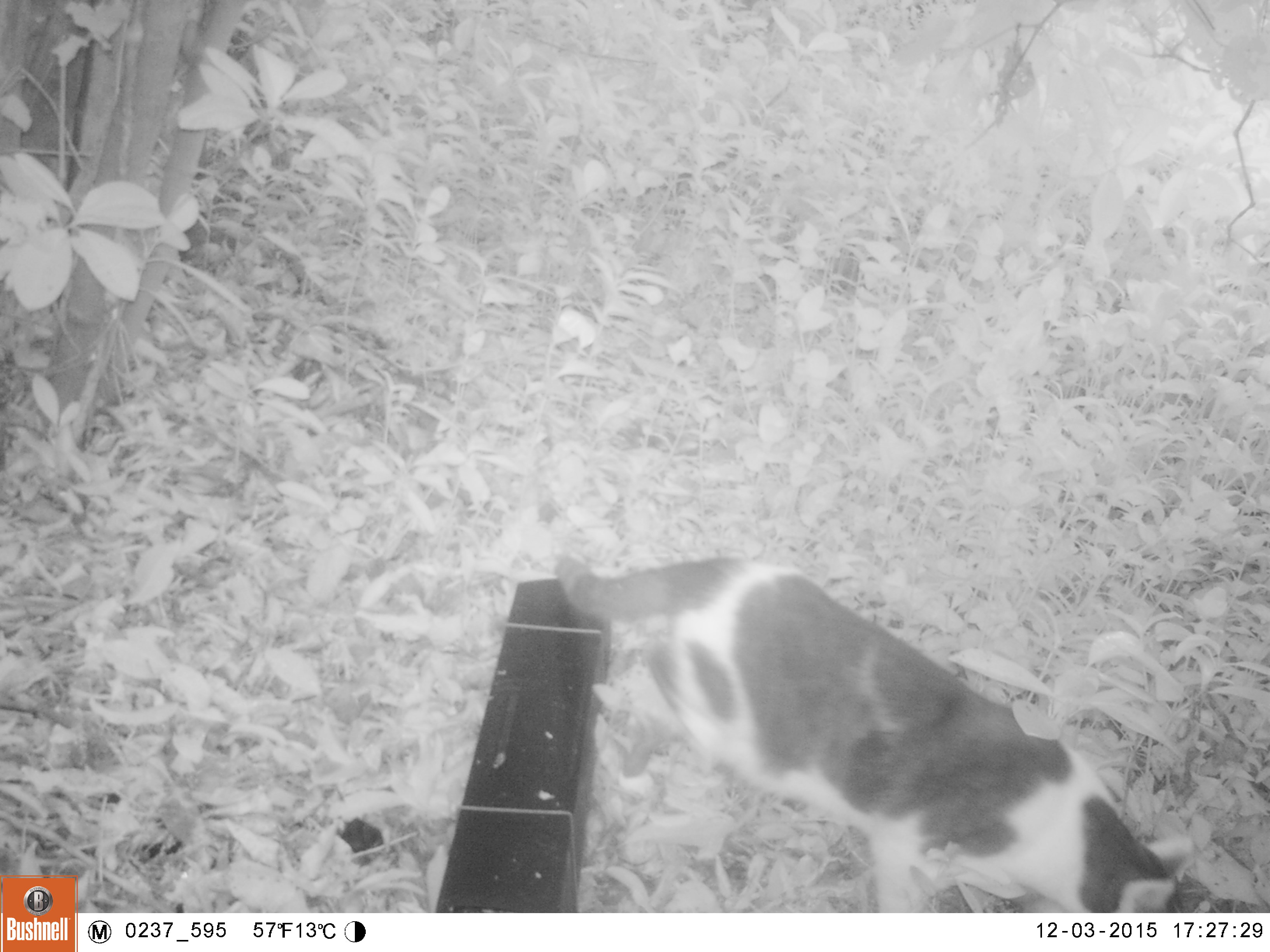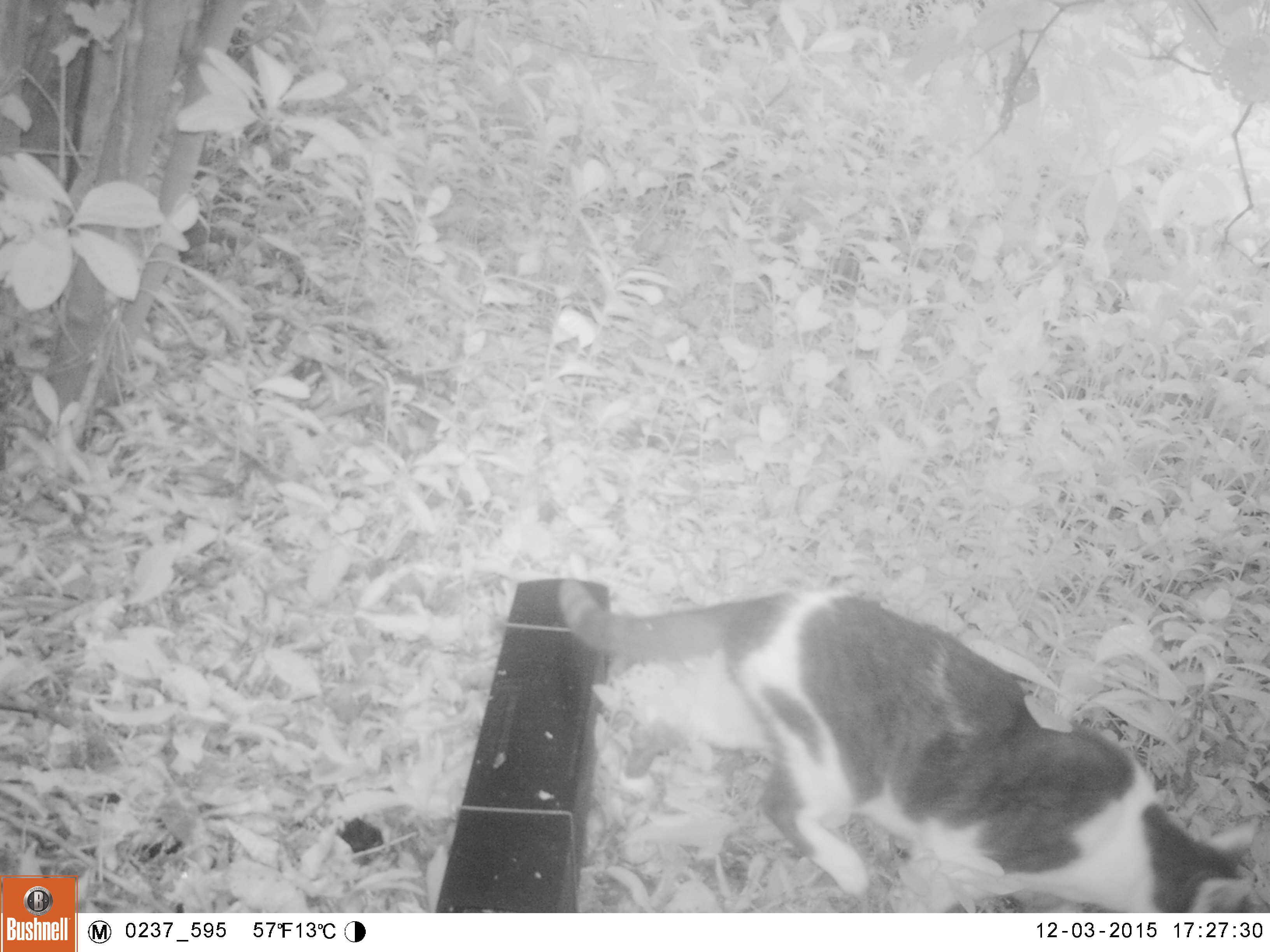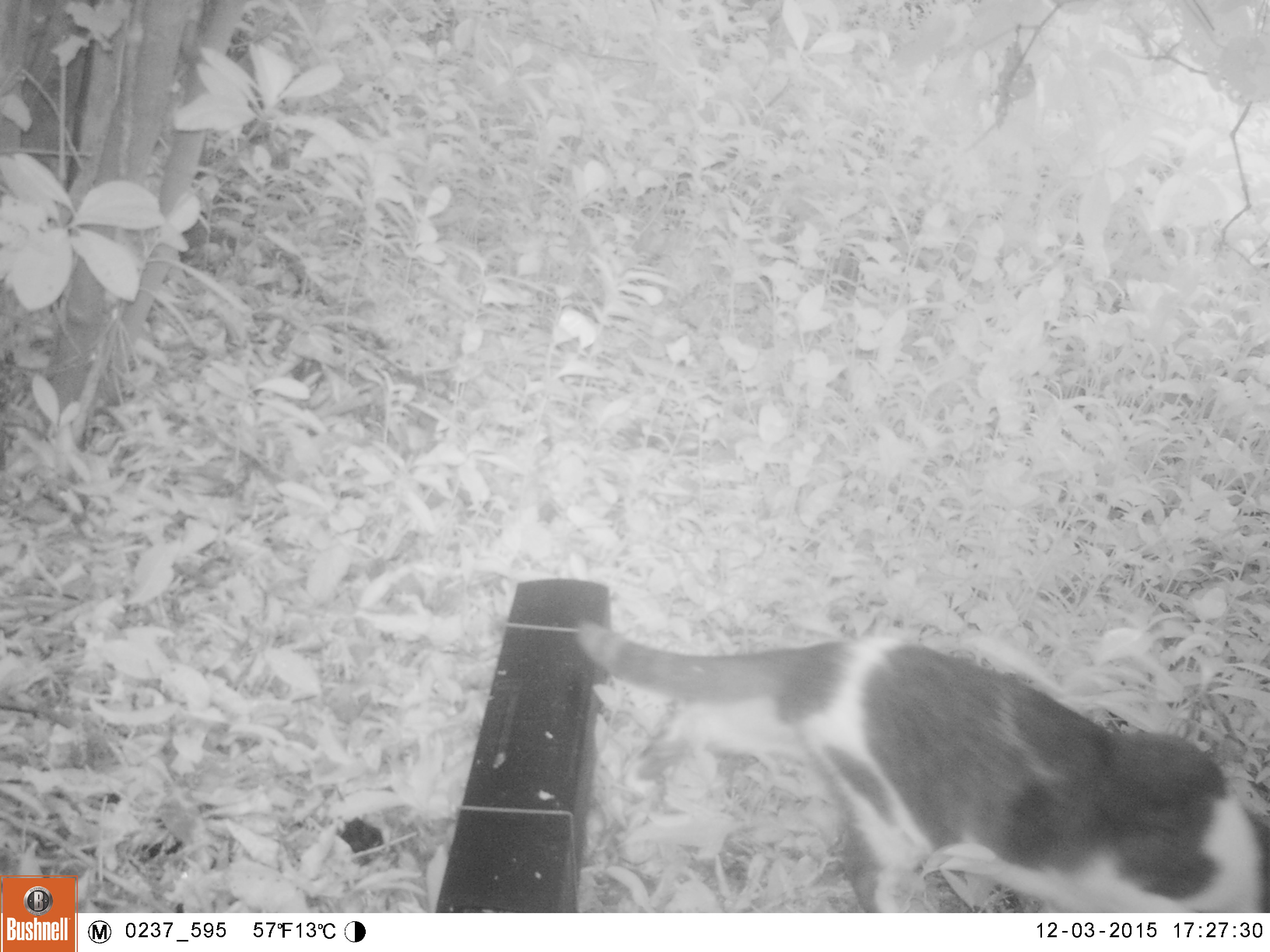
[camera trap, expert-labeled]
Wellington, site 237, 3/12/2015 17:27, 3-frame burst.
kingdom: Animalia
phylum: Chordata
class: Mammalia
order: Carnivora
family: Felidae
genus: Felis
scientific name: Felis catus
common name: cat